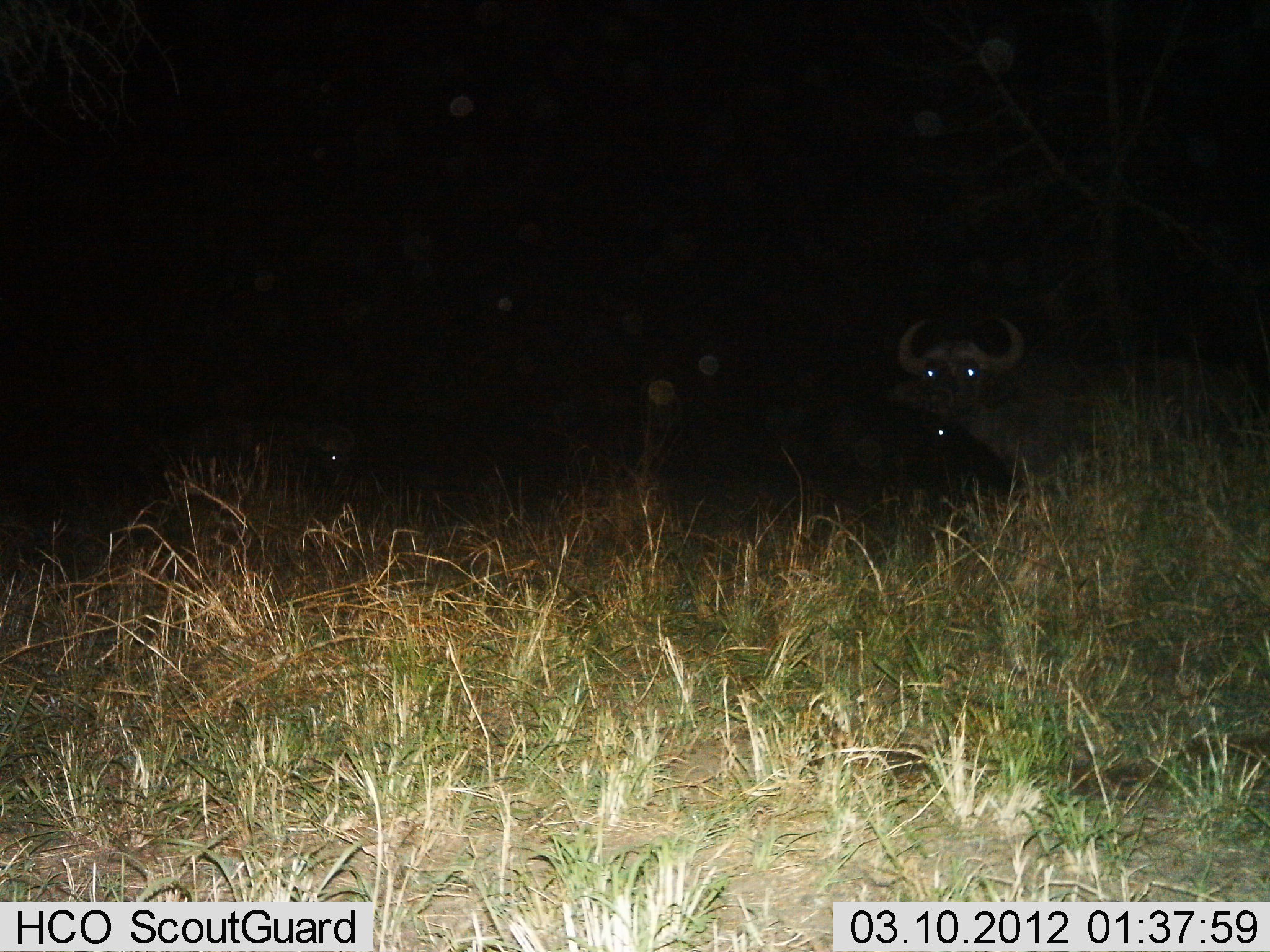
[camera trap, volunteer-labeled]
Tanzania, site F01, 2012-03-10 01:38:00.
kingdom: Animalia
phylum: Chordata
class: Mammalia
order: Artiodactyla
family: Bovidae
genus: Syncerus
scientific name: Syncerus caffer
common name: cape buffalo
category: buffalo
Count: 2.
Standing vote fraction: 100%.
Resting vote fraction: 7%.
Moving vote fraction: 0%.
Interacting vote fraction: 0%.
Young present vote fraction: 0%.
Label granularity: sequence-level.